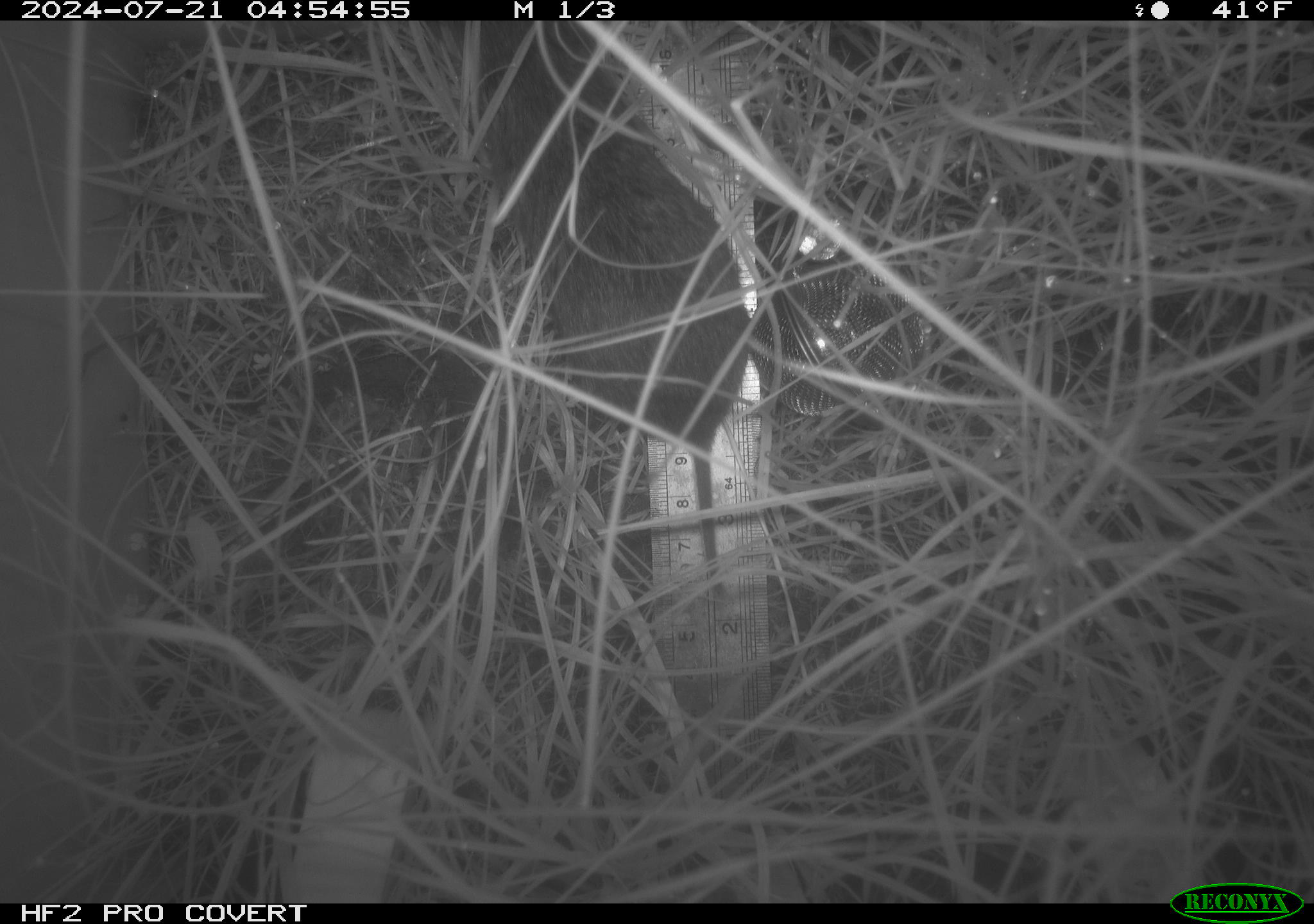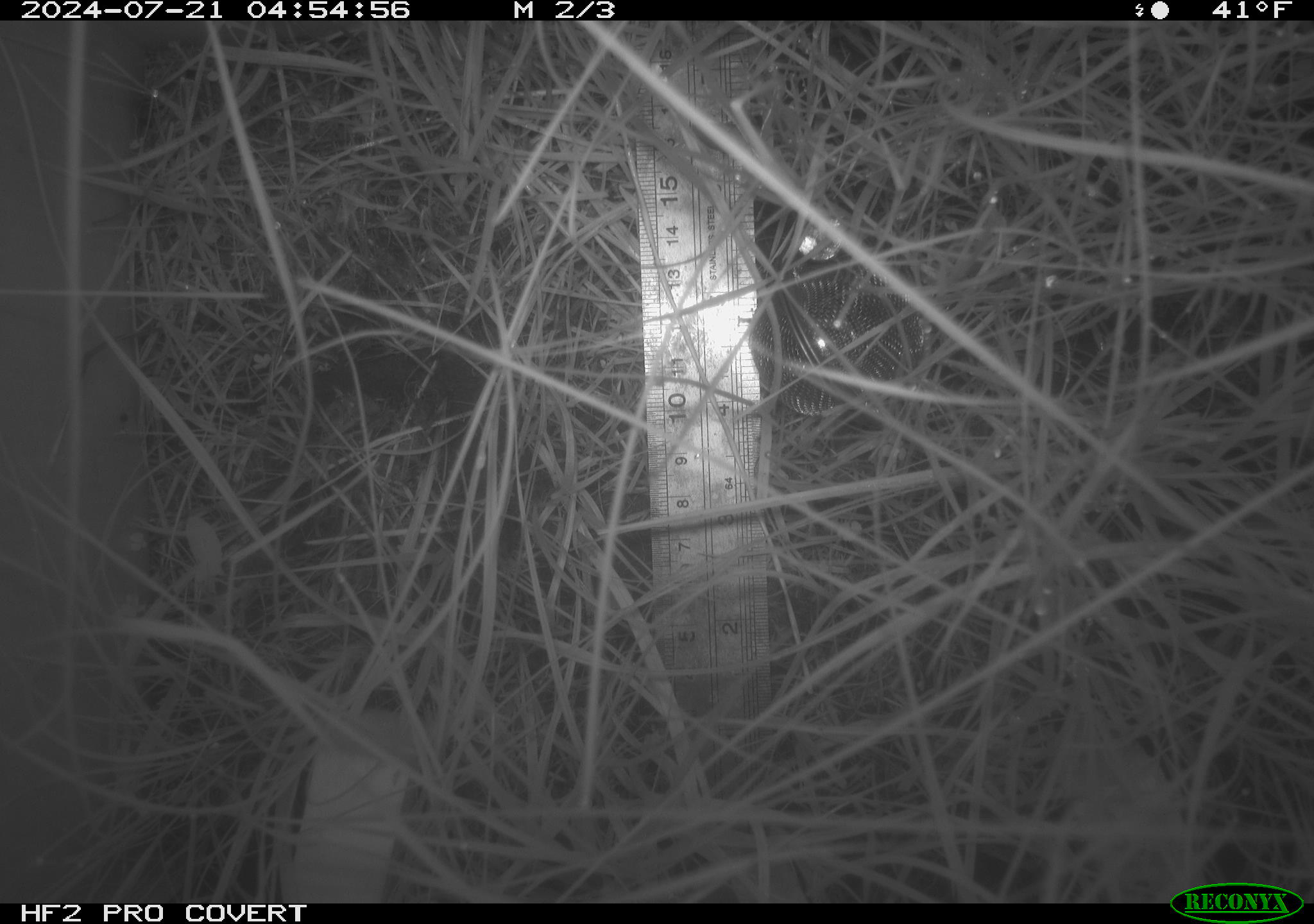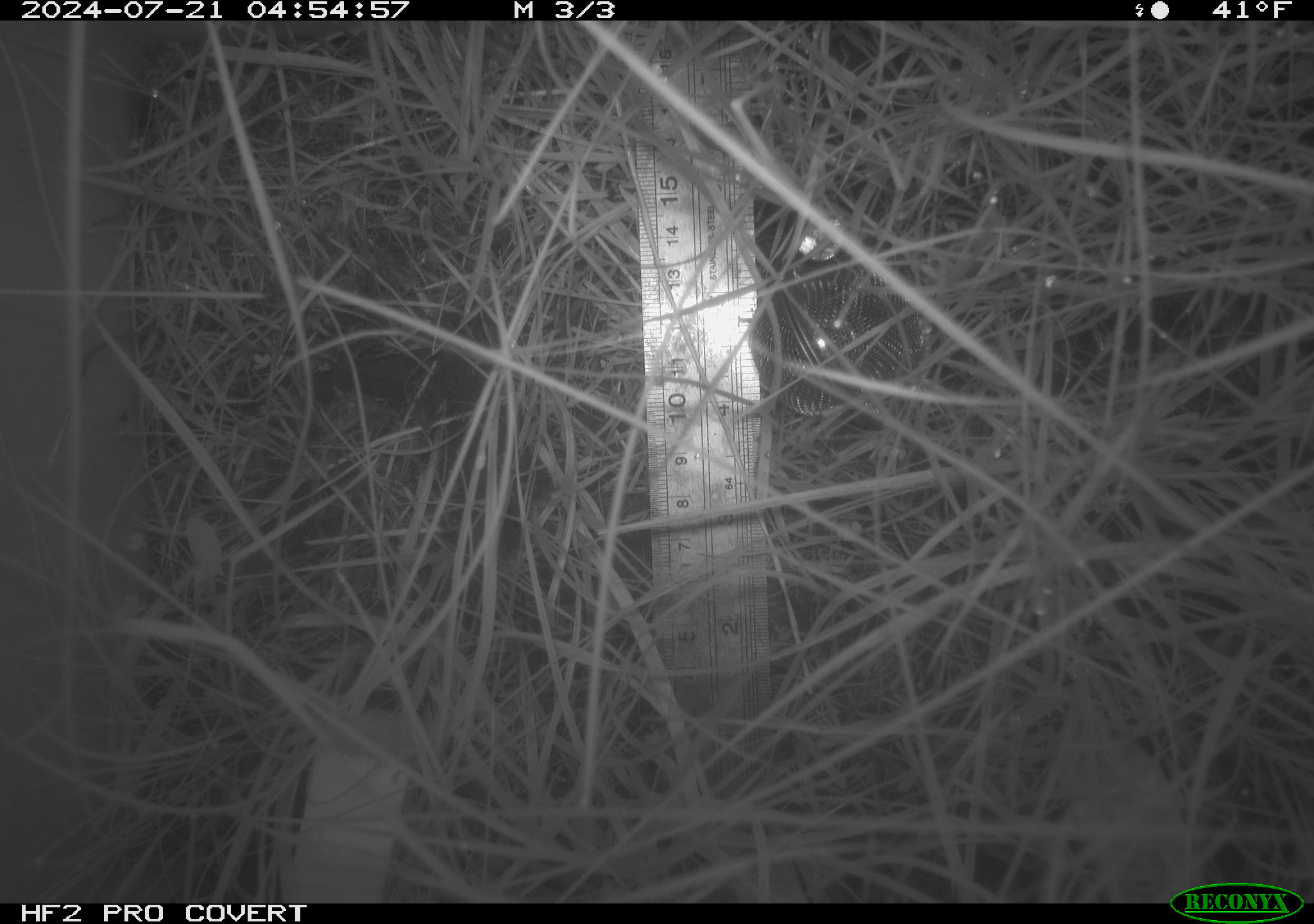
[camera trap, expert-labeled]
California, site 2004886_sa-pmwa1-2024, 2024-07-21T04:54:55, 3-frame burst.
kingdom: Animalia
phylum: Chordata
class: Mammalia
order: Rodentia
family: Cricetidae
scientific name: Arvicolinae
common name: voles, lemmings, and muskrats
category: arvicolinae subfamily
Arvicolinae subfamily (voles, lemmings, and muskrats) (Arvicolinae).